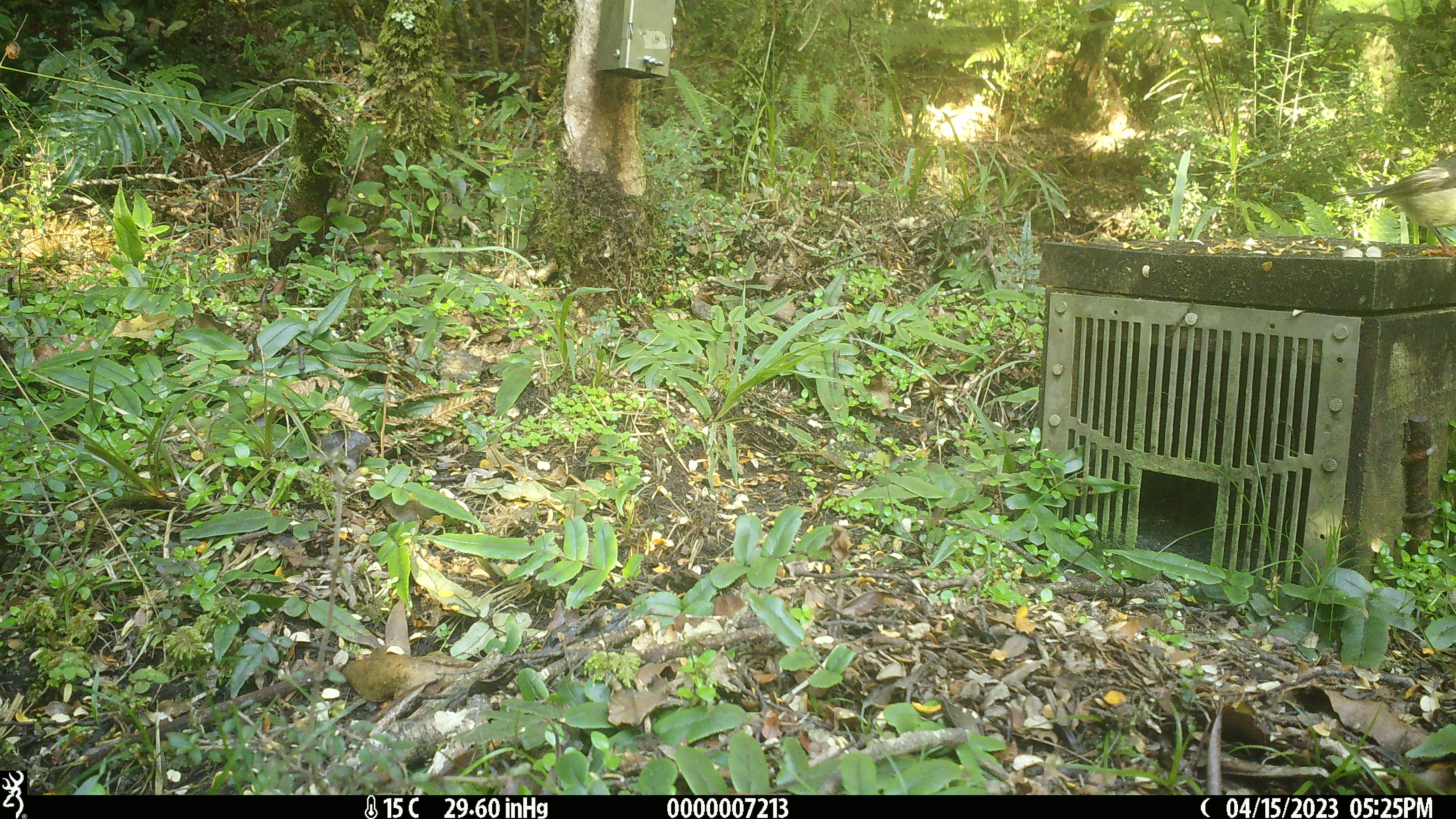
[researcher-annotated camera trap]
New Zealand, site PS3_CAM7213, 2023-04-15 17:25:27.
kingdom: Animalia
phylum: Chordata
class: Aves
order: Passeriformes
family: Petroicidae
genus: Petroica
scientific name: Petroica macrocephala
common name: tomtit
Tomtit (Petroica macrocephala).